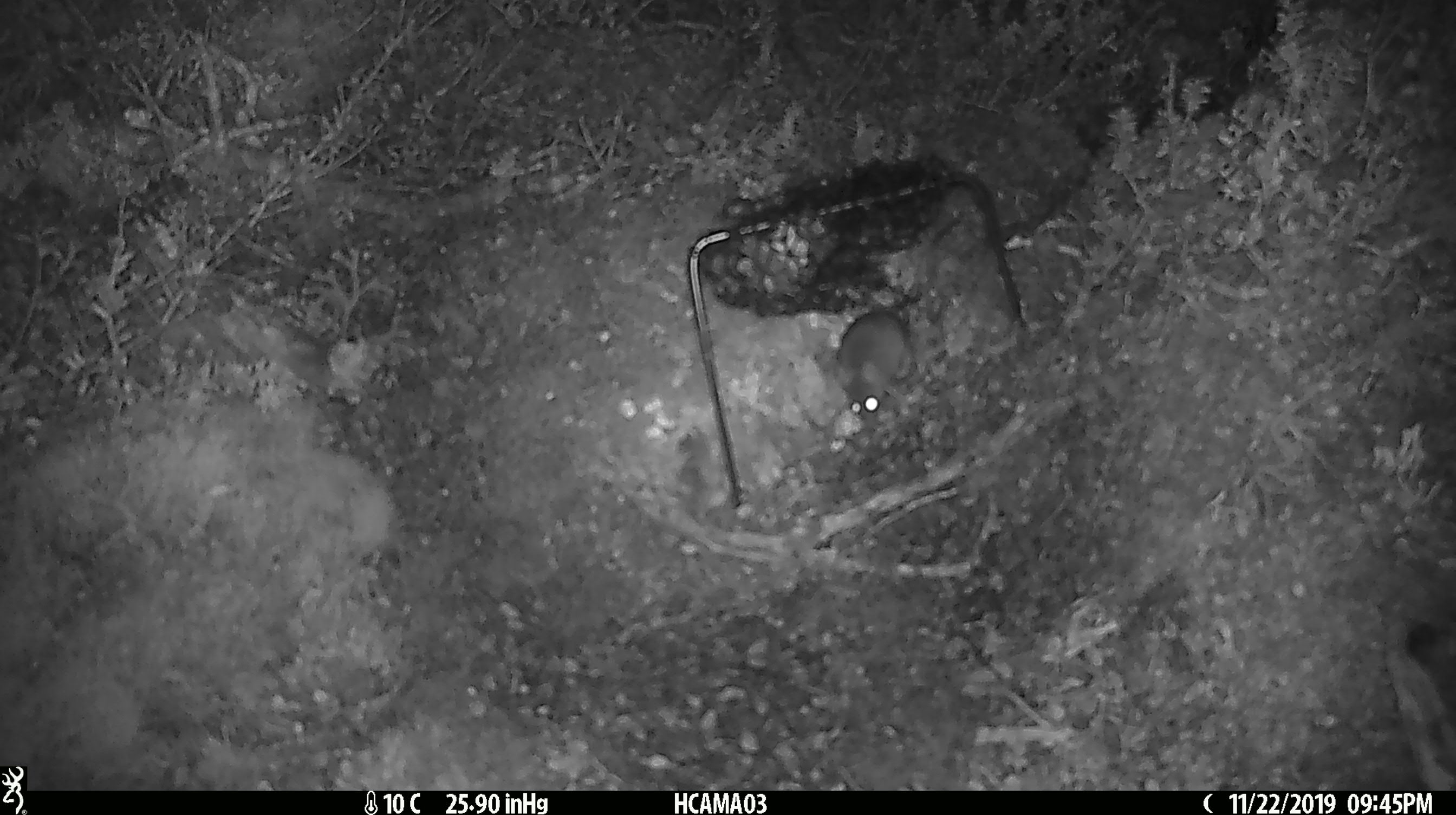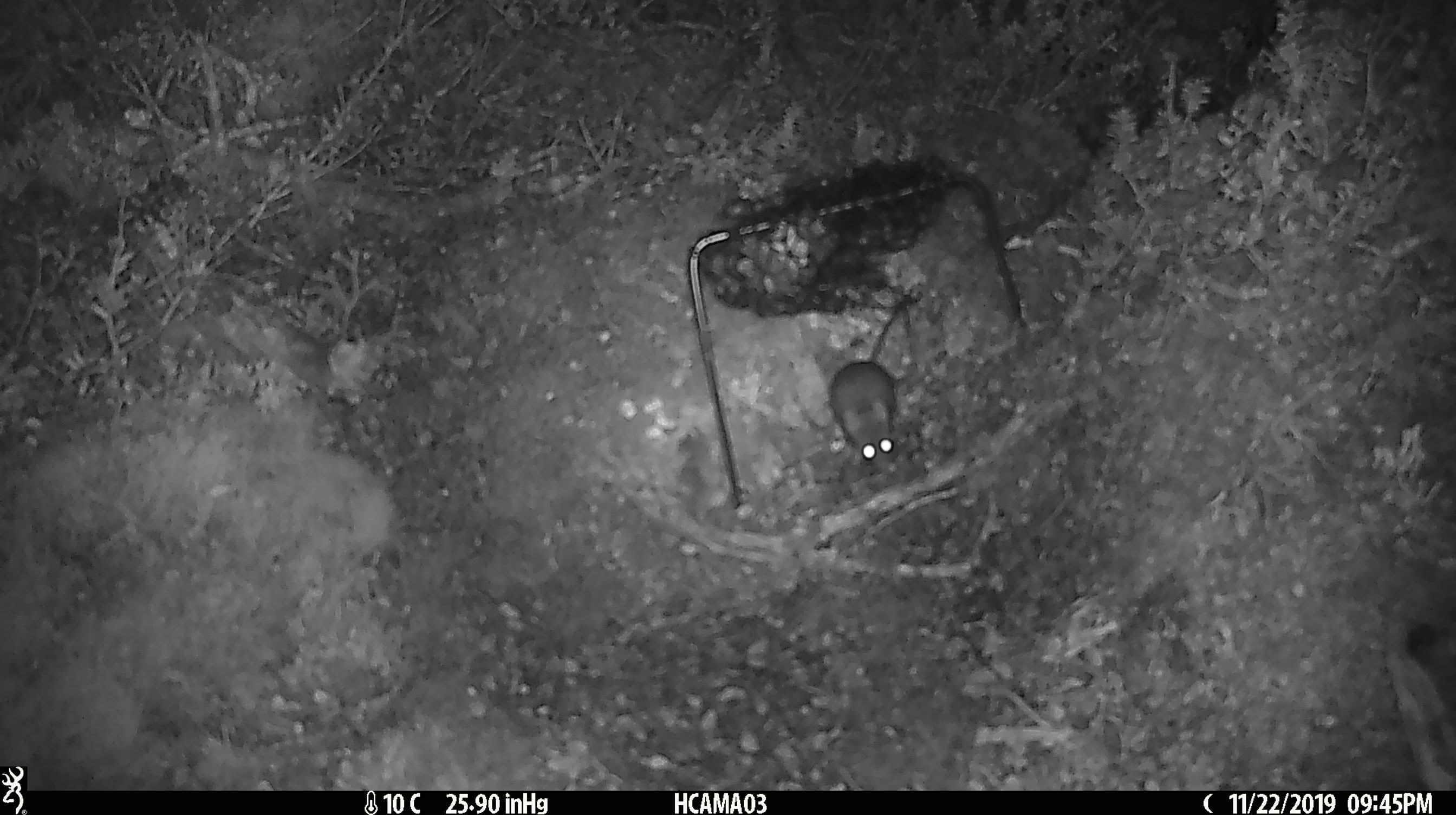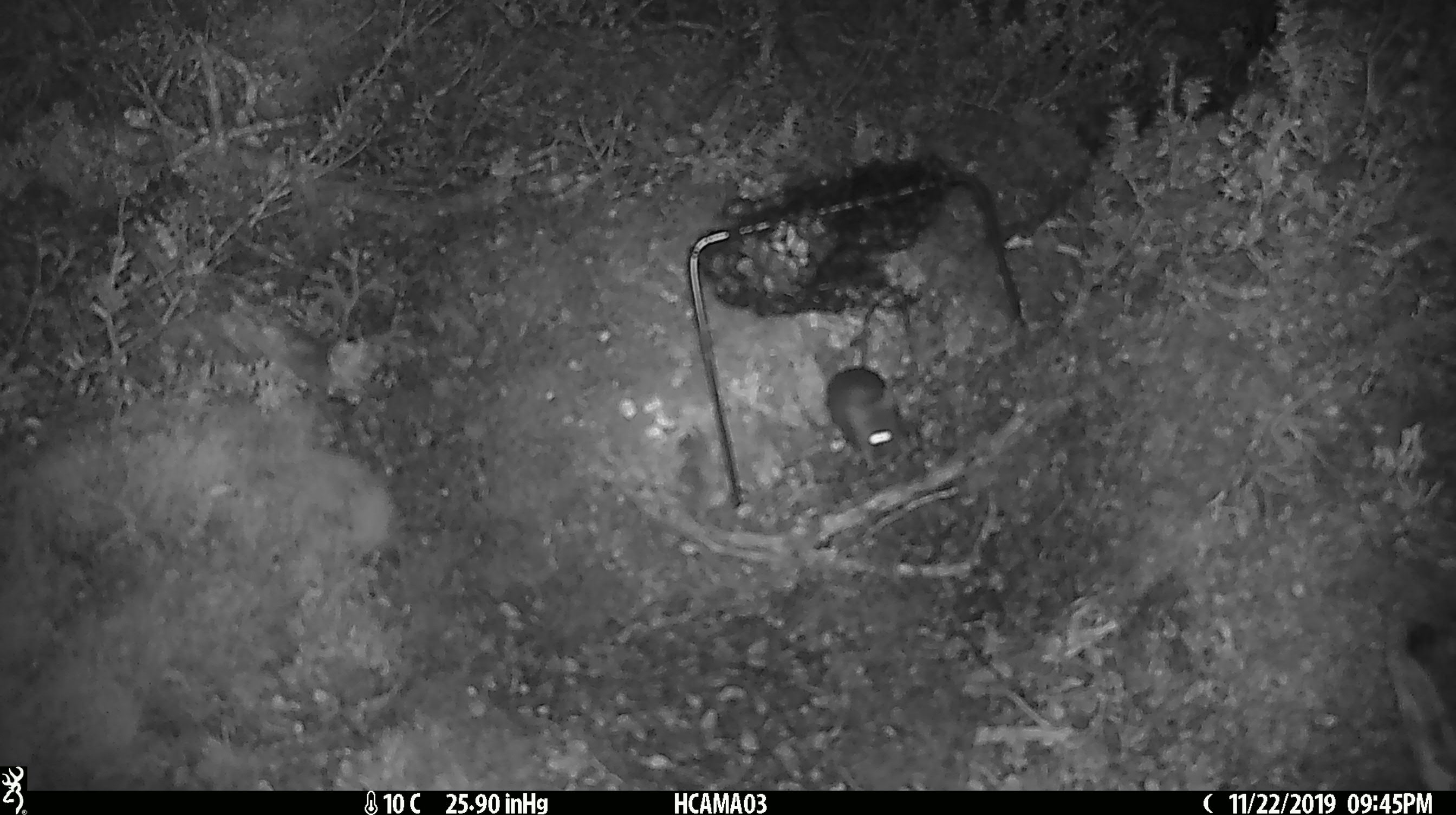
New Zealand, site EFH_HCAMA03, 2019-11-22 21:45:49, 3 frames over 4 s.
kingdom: Animalia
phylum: Chordata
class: Mammalia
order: Rodentia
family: Muridae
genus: Mus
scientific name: Mus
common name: mouse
Mouse (Mus).